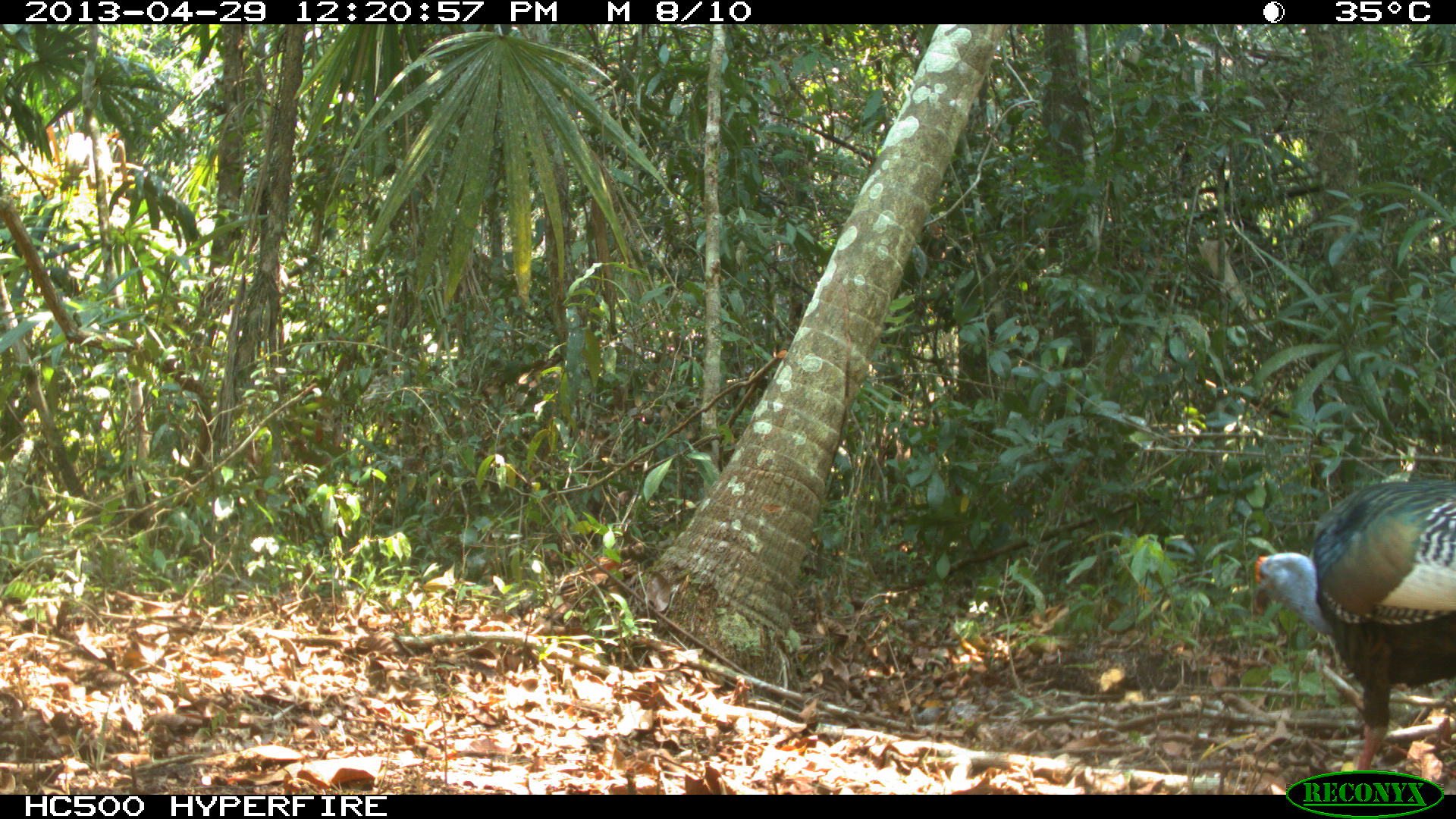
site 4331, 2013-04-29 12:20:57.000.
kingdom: Animalia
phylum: Chordata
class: Aves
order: Galliformes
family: Phasianidae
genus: Meleagris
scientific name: Meleagris ocellata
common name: ocellated turkey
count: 1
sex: male